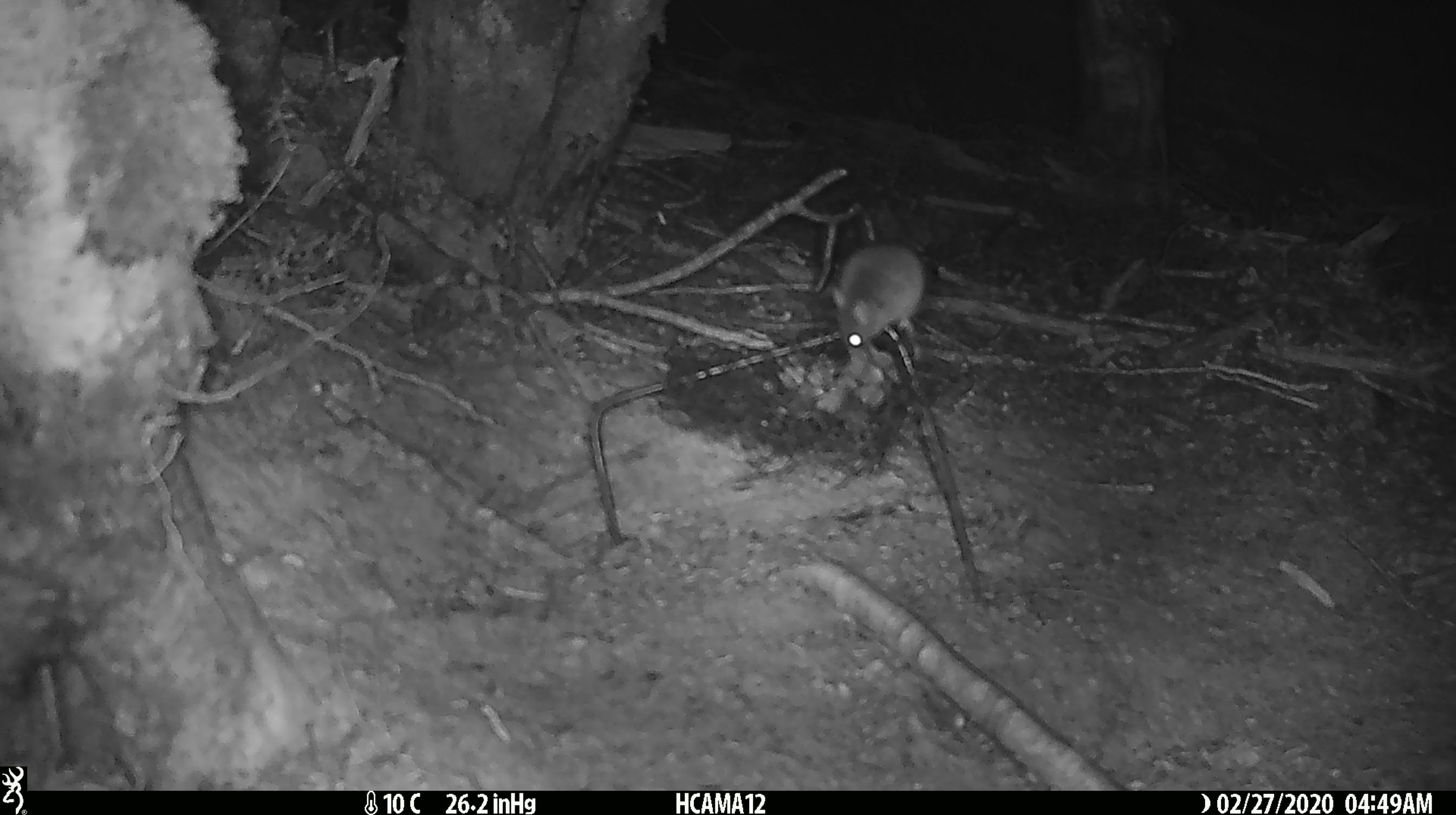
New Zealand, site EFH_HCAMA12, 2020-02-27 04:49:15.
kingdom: Animalia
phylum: Chordata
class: Mammalia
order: Rodentia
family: Muridae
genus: Mus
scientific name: Mus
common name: mouse